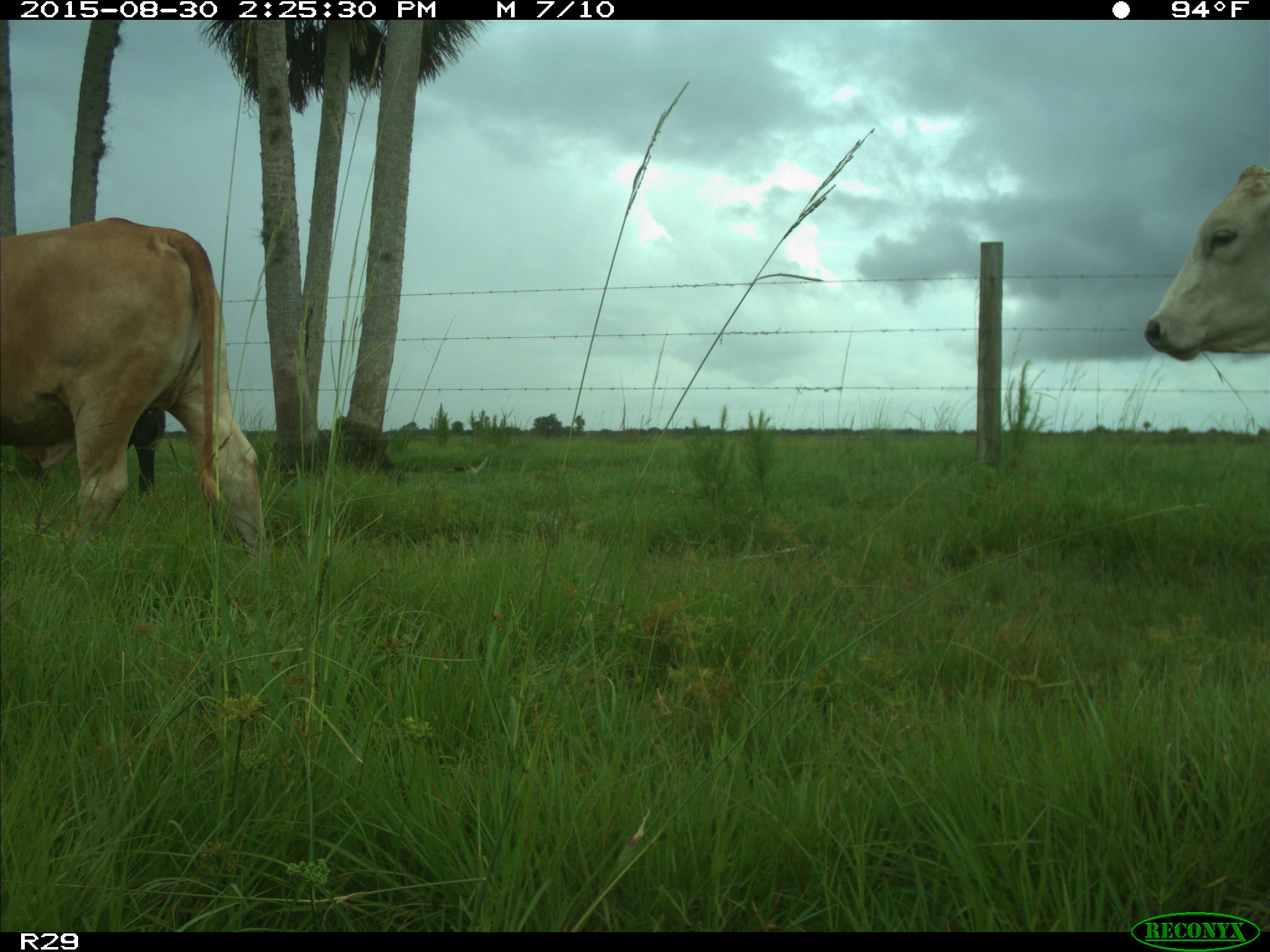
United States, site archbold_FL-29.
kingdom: Animalia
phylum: Chordata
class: Mammalia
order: Artiodactyla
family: Bovidae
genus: Bos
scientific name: Bos taurus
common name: domestic cow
Bos taurus (domestic cow).